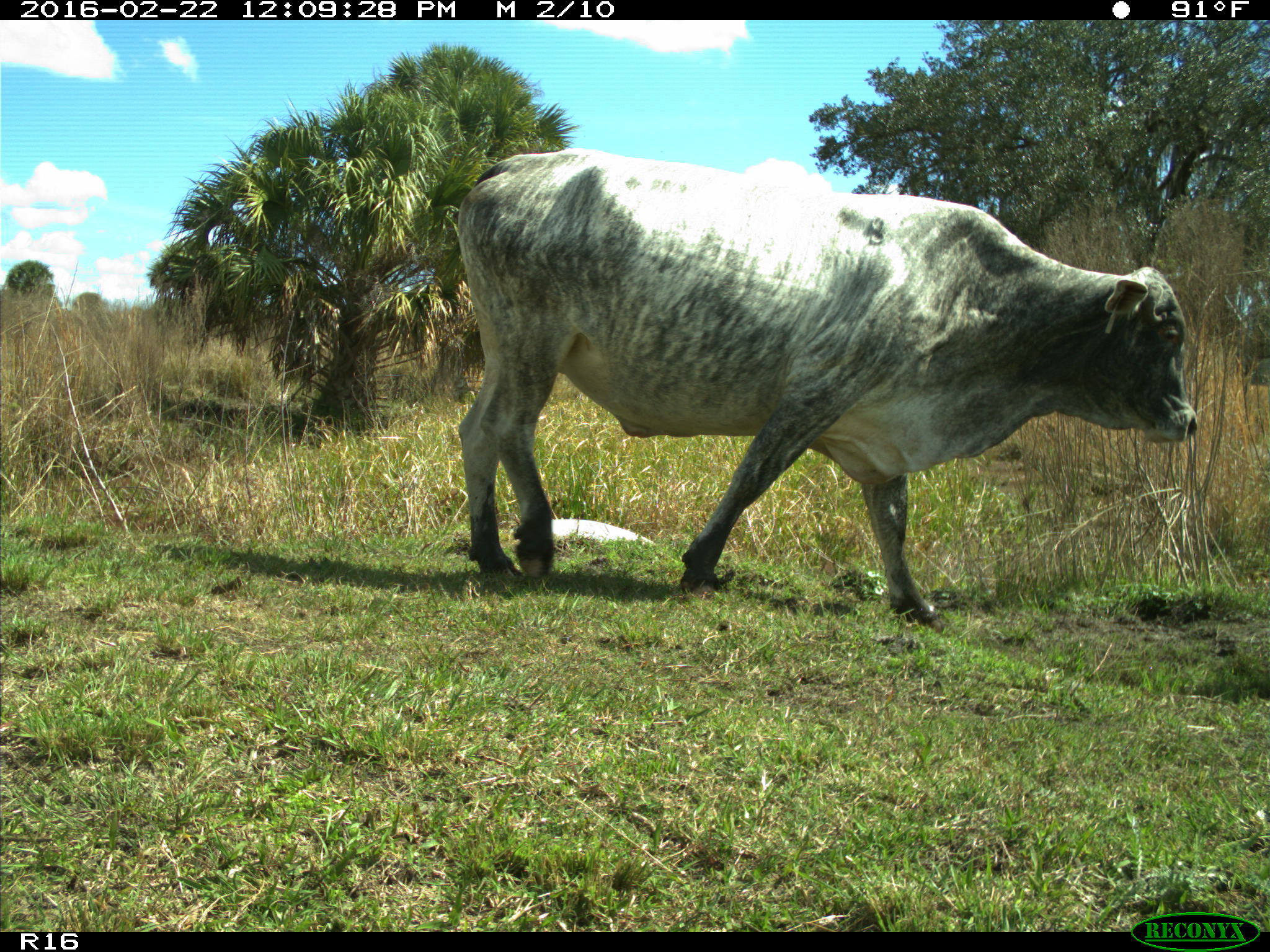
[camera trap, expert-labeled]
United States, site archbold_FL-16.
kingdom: Animalia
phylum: Chordata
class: Mammalia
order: Artiodactyla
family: Bovidae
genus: Bos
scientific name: Bos taurus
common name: domestic cow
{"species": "Bos taurus (domestic cow)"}